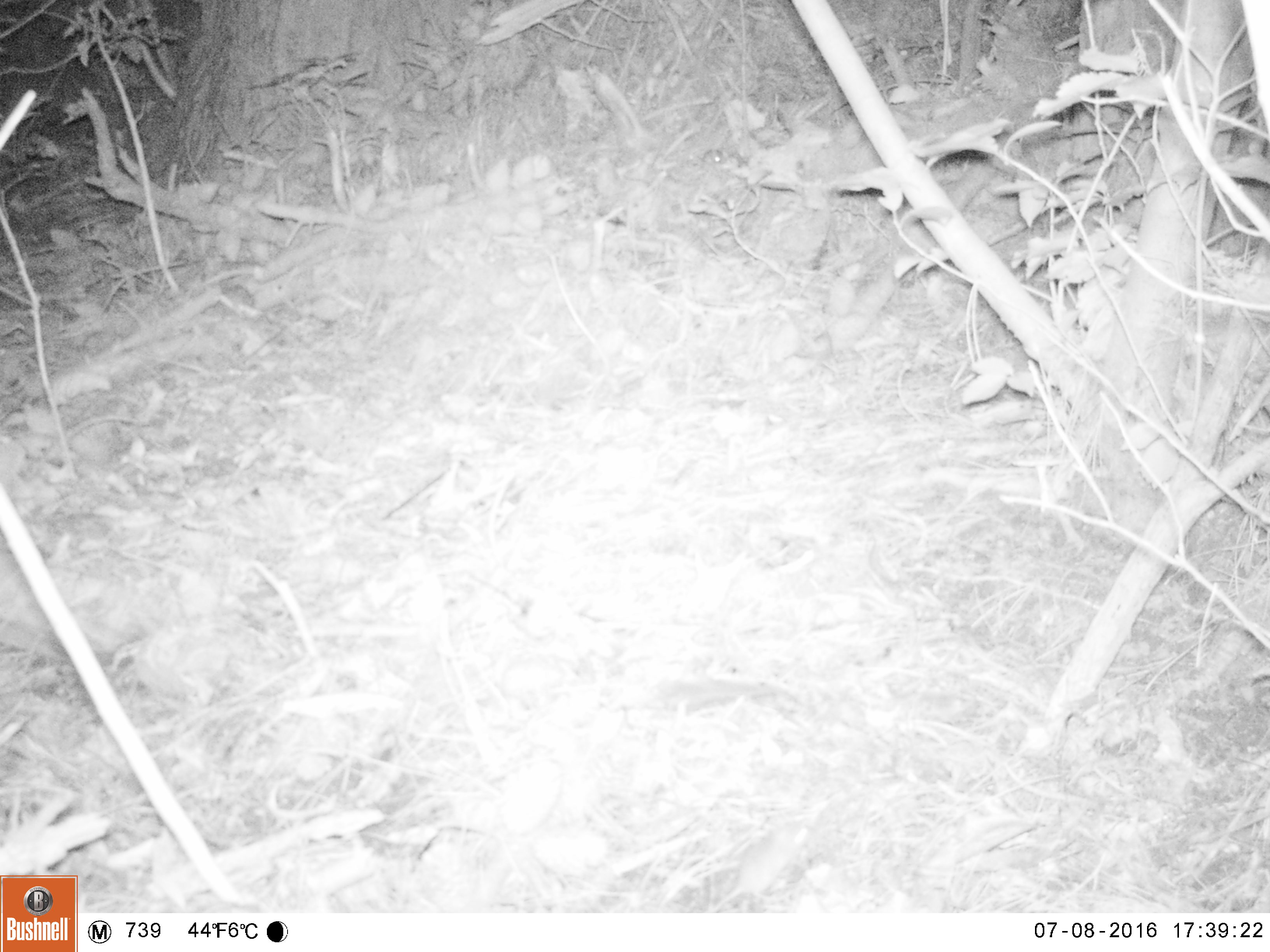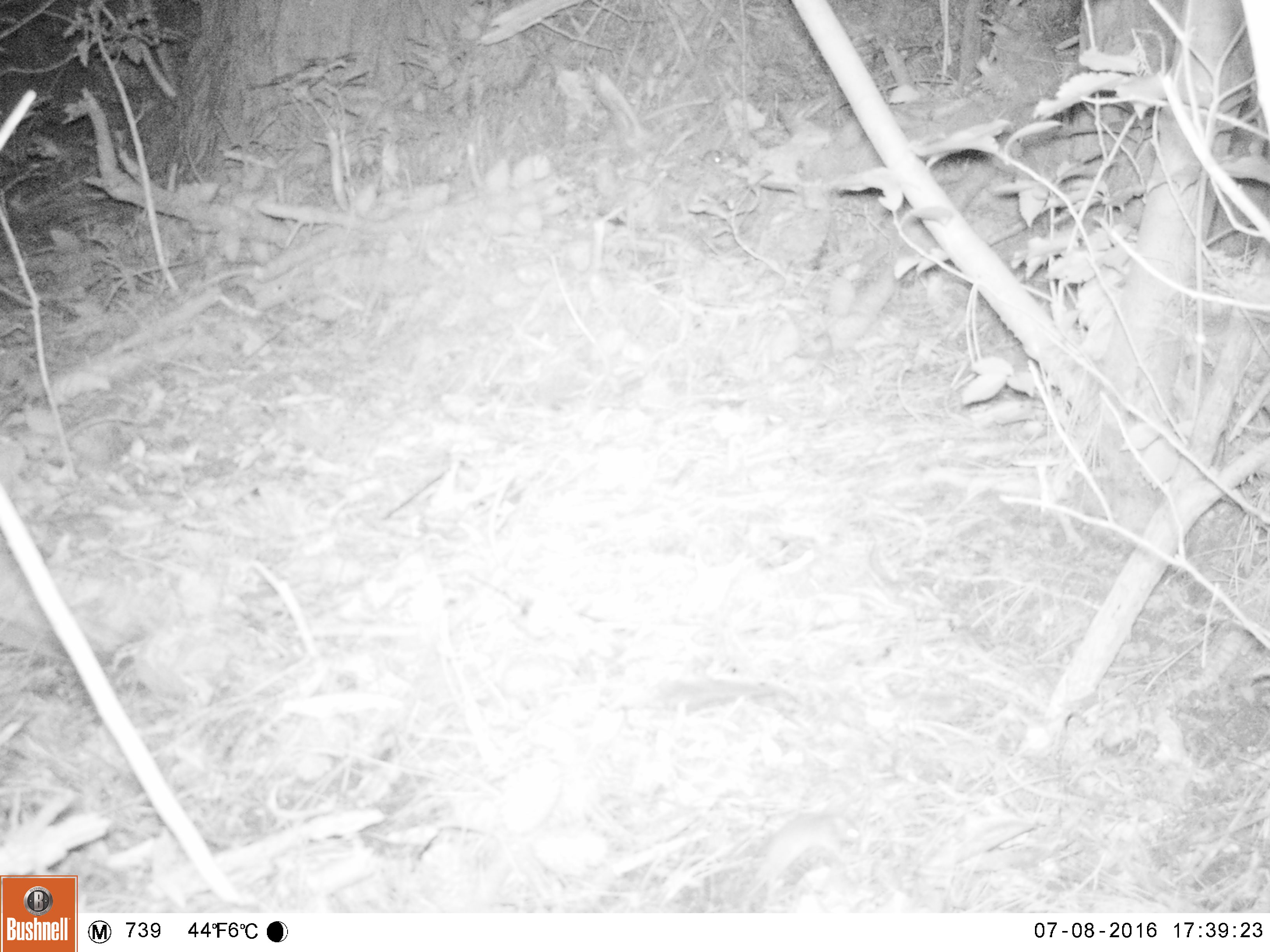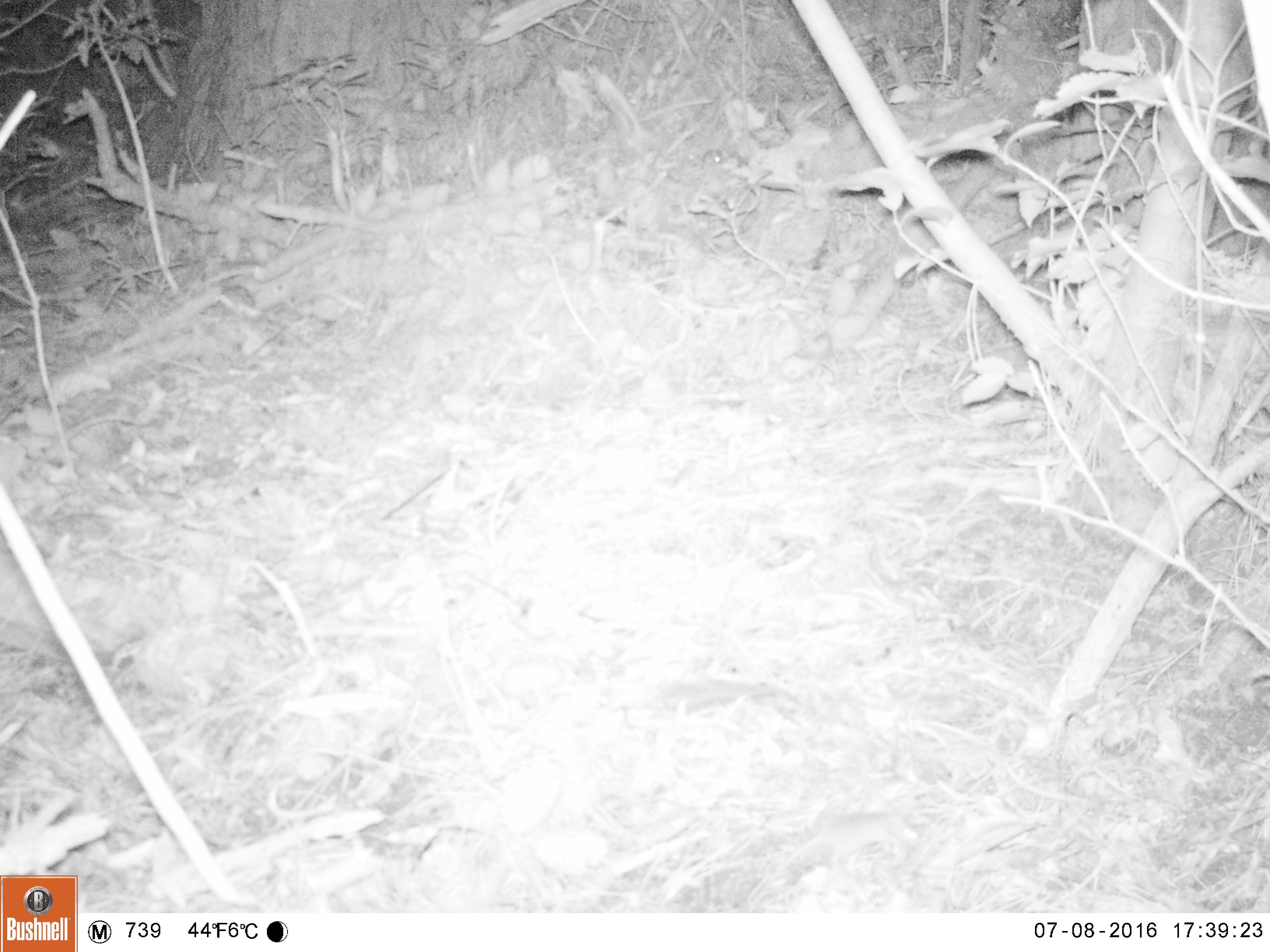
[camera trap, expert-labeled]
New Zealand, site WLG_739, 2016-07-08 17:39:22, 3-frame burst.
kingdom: Animalia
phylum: Chordata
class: Mammalia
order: Rodentia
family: Muridae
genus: Mus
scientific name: Mus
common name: mouse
Mouse (Mus).